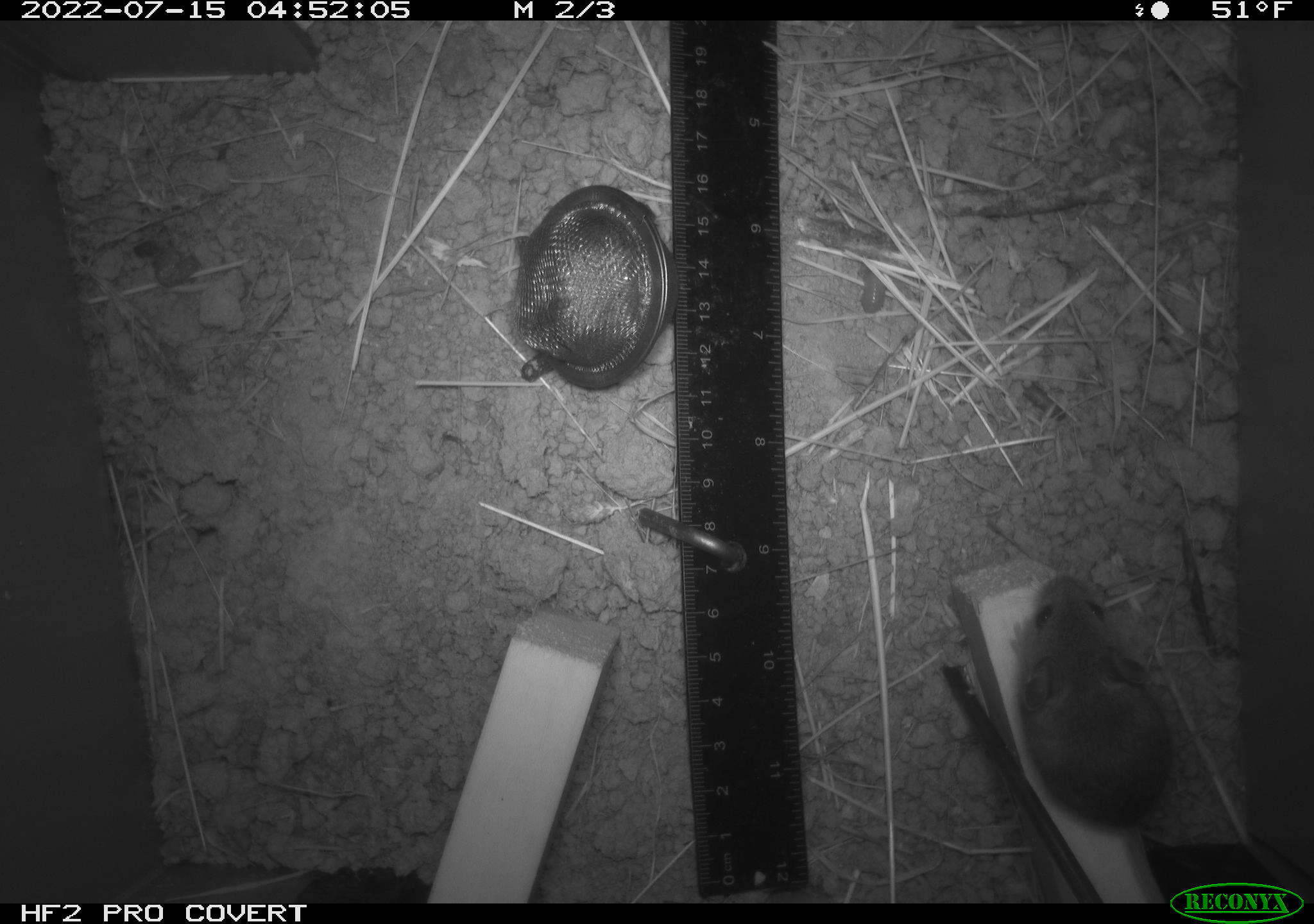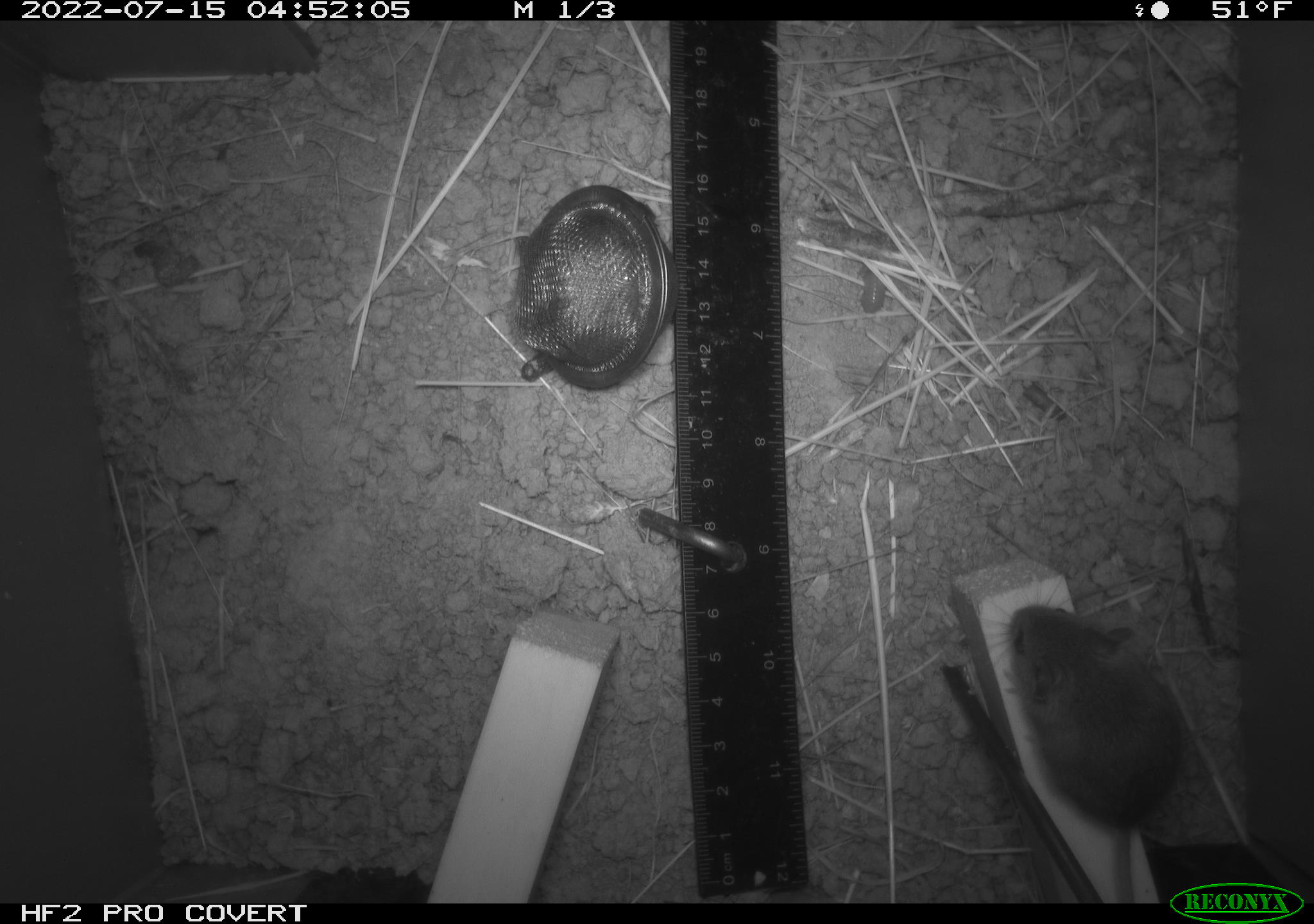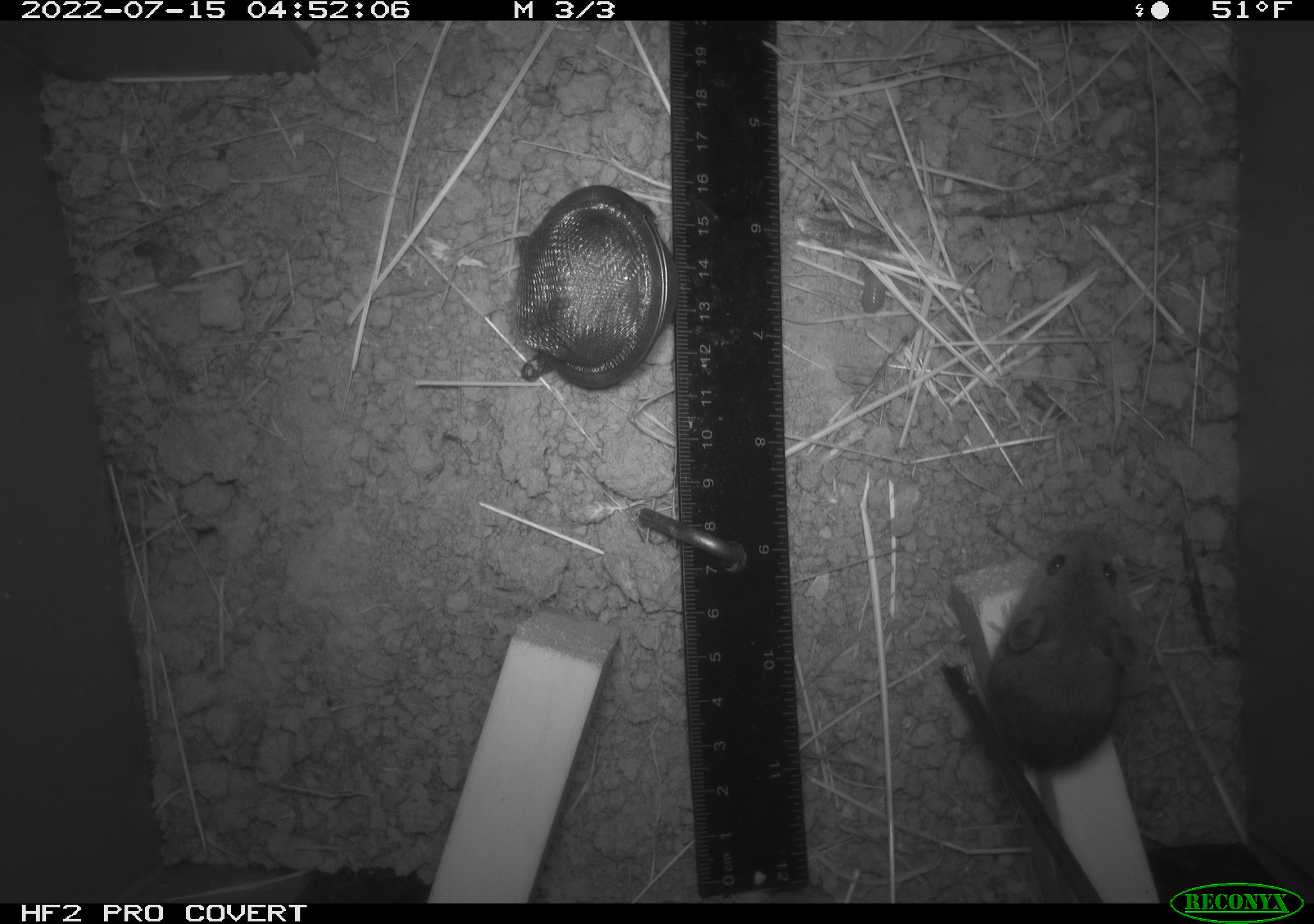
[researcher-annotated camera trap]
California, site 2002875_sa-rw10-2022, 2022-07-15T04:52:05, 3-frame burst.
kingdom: Animalia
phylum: Chordata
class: Mammalia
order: Rodentia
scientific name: Rodentia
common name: mouse species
Mouse species (Rodentia).